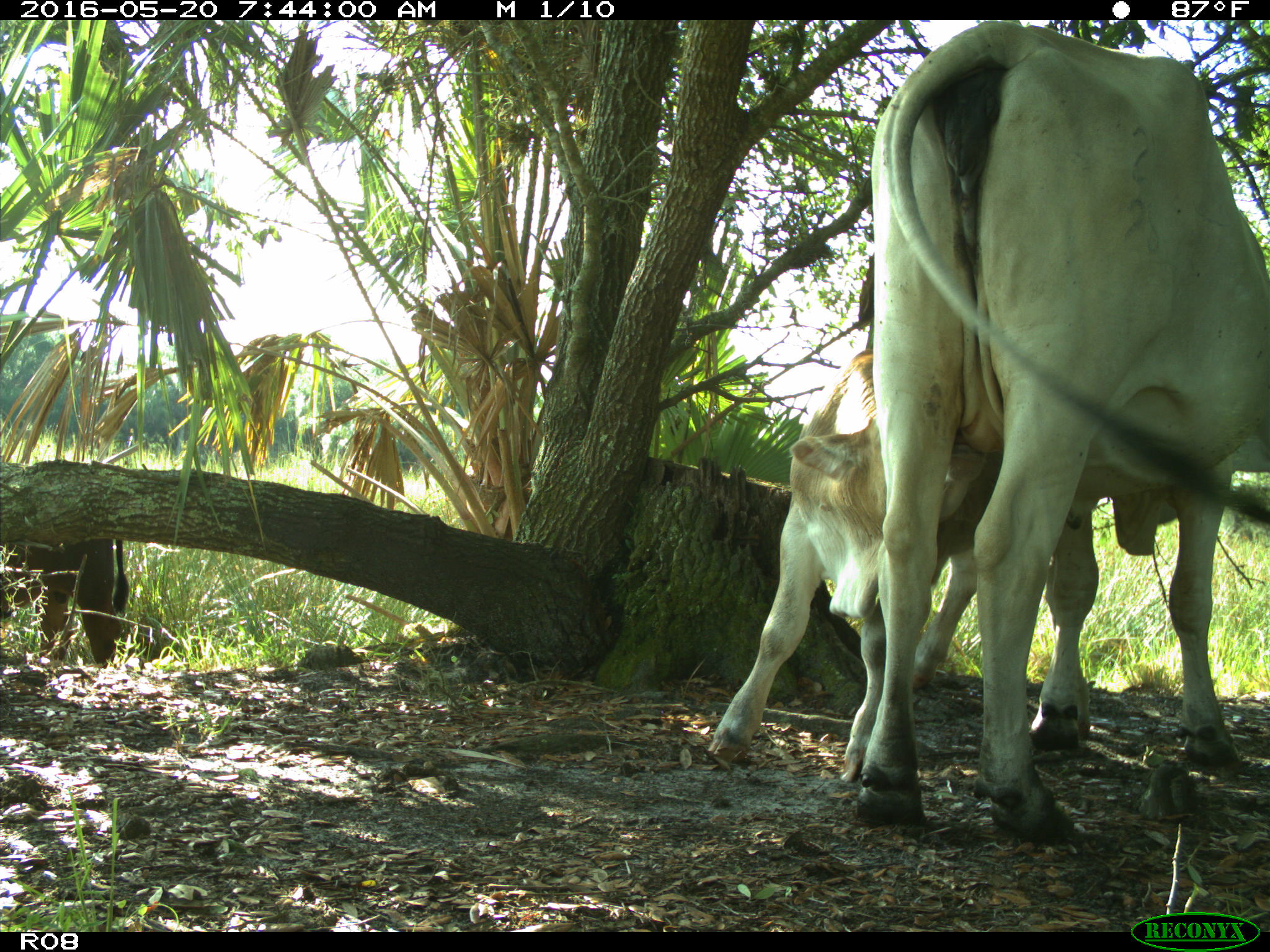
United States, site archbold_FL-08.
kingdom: Animalia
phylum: Chordata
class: Mammalia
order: Artiodactyla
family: Bovidae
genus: Bos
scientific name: Bos taurus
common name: domestic cow